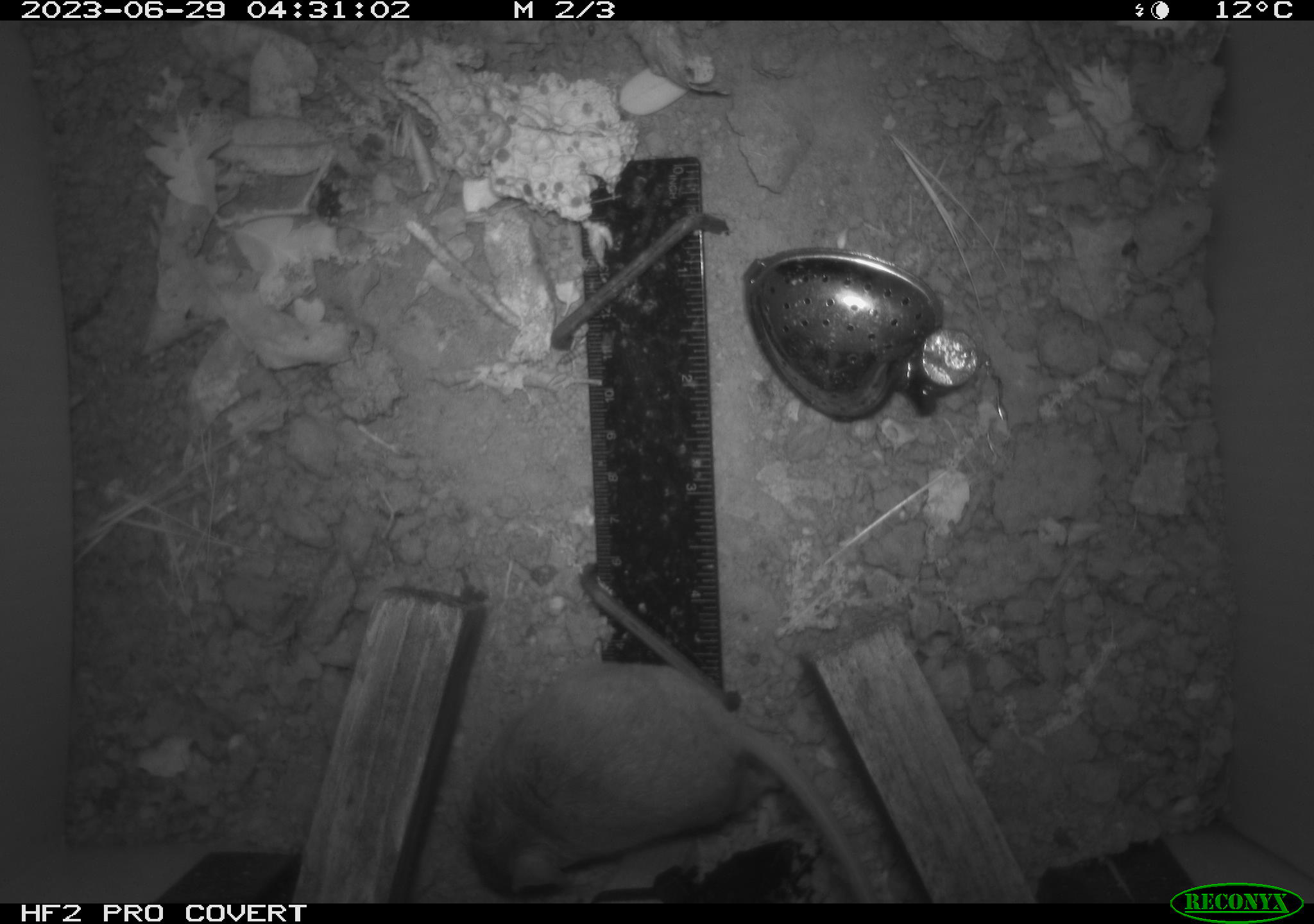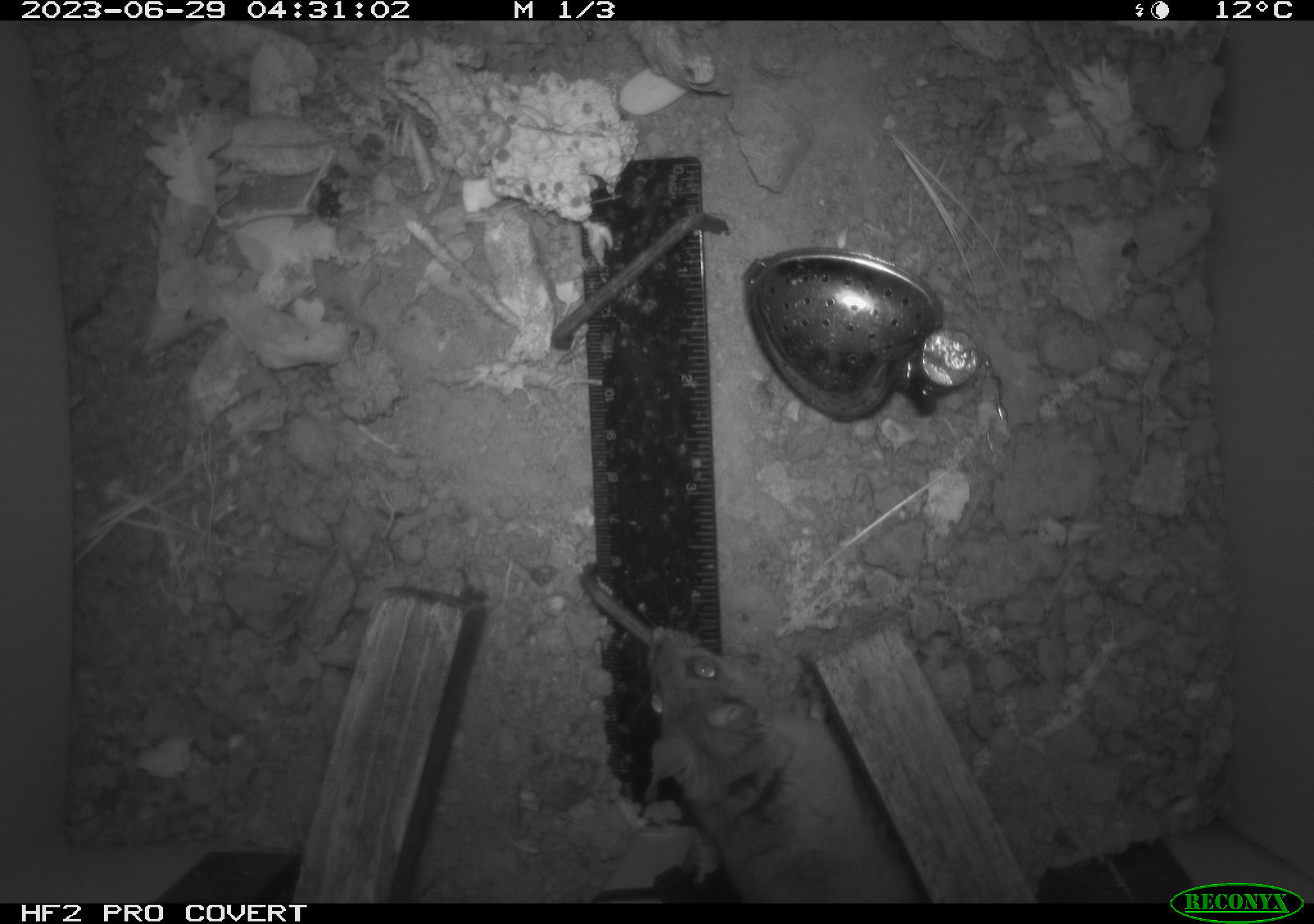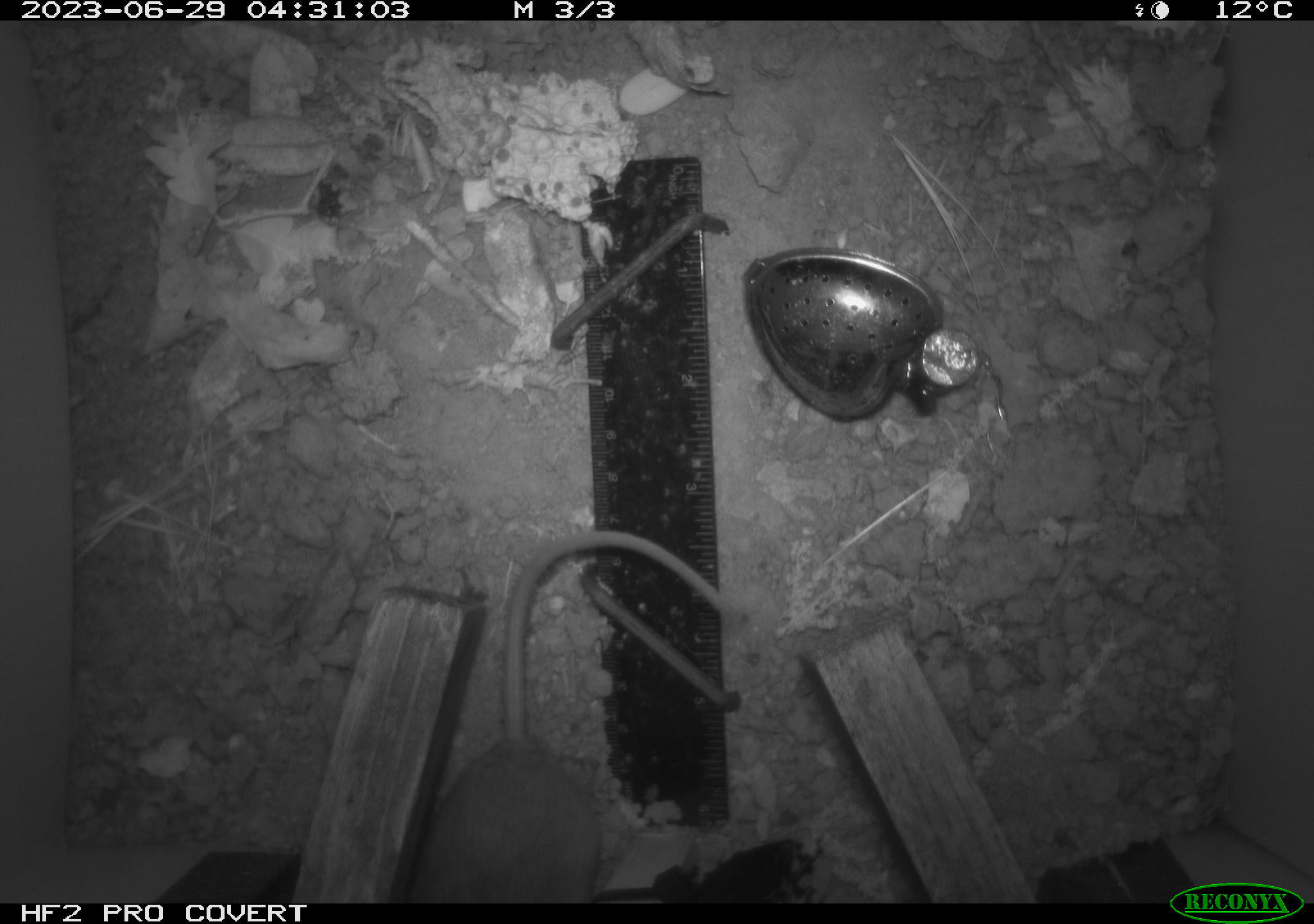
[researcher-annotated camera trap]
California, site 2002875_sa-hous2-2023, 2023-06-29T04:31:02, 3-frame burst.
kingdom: Animalia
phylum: Chordata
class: Mammalia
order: Rodentia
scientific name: Rodentia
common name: mouse species